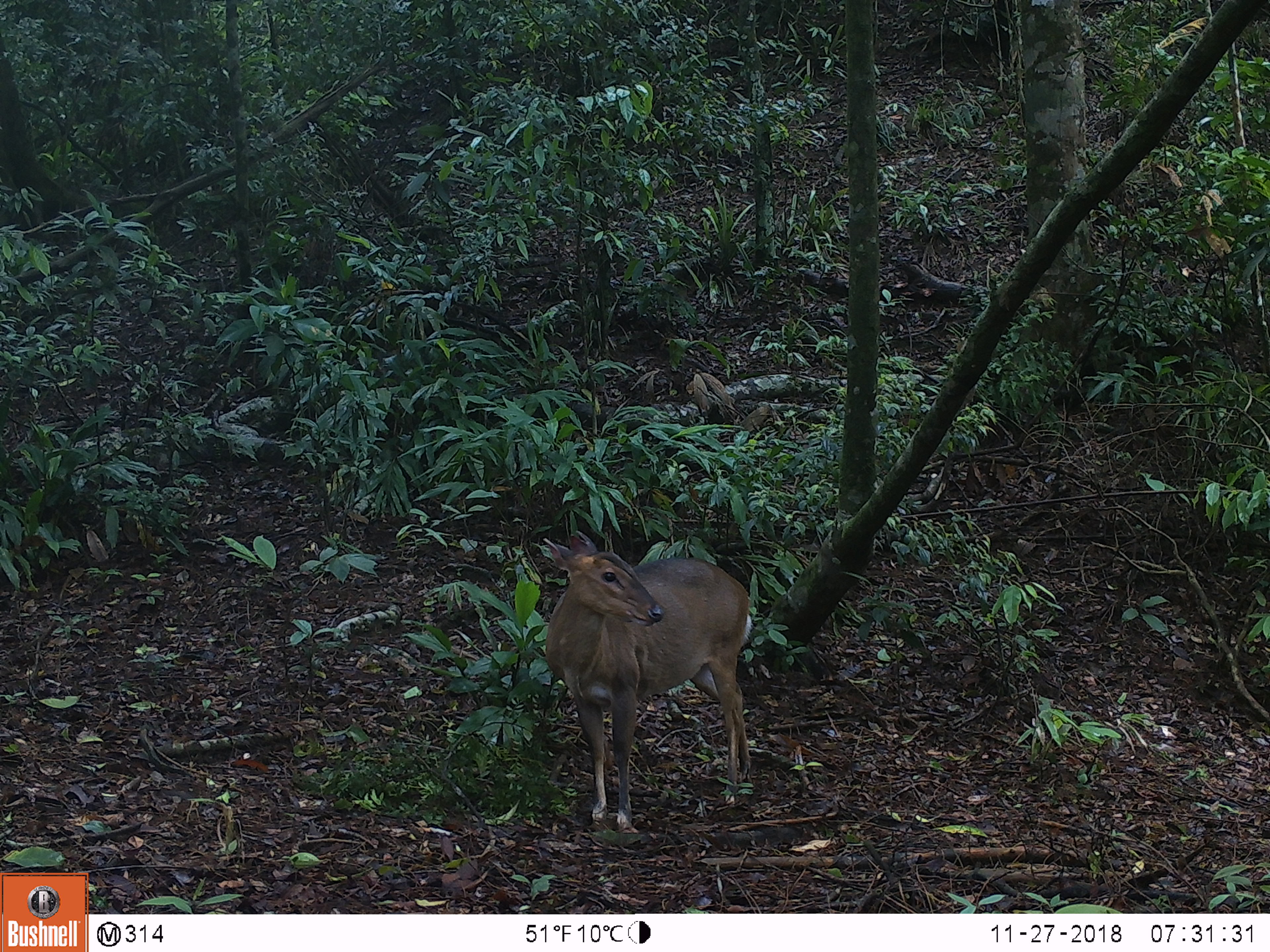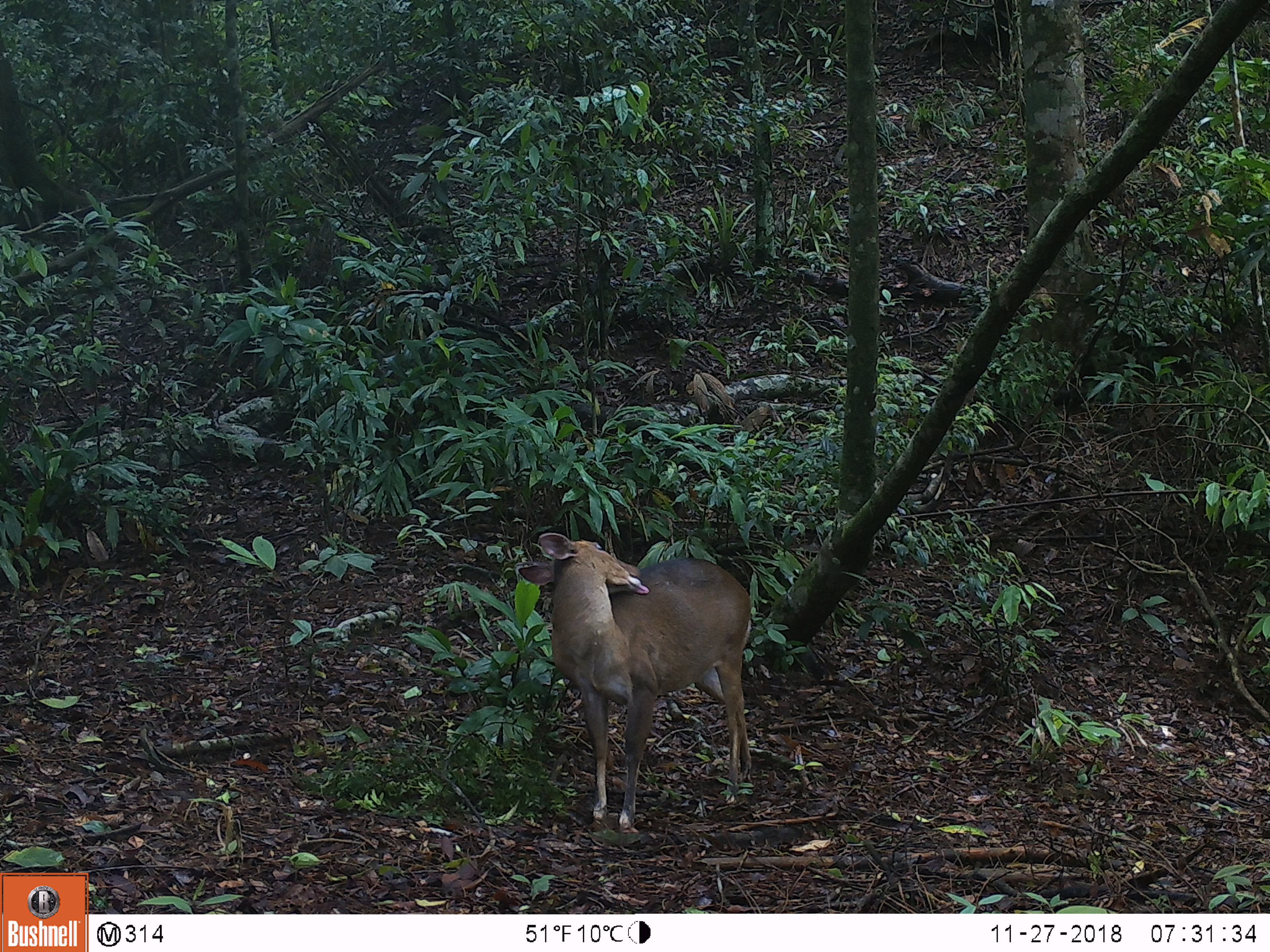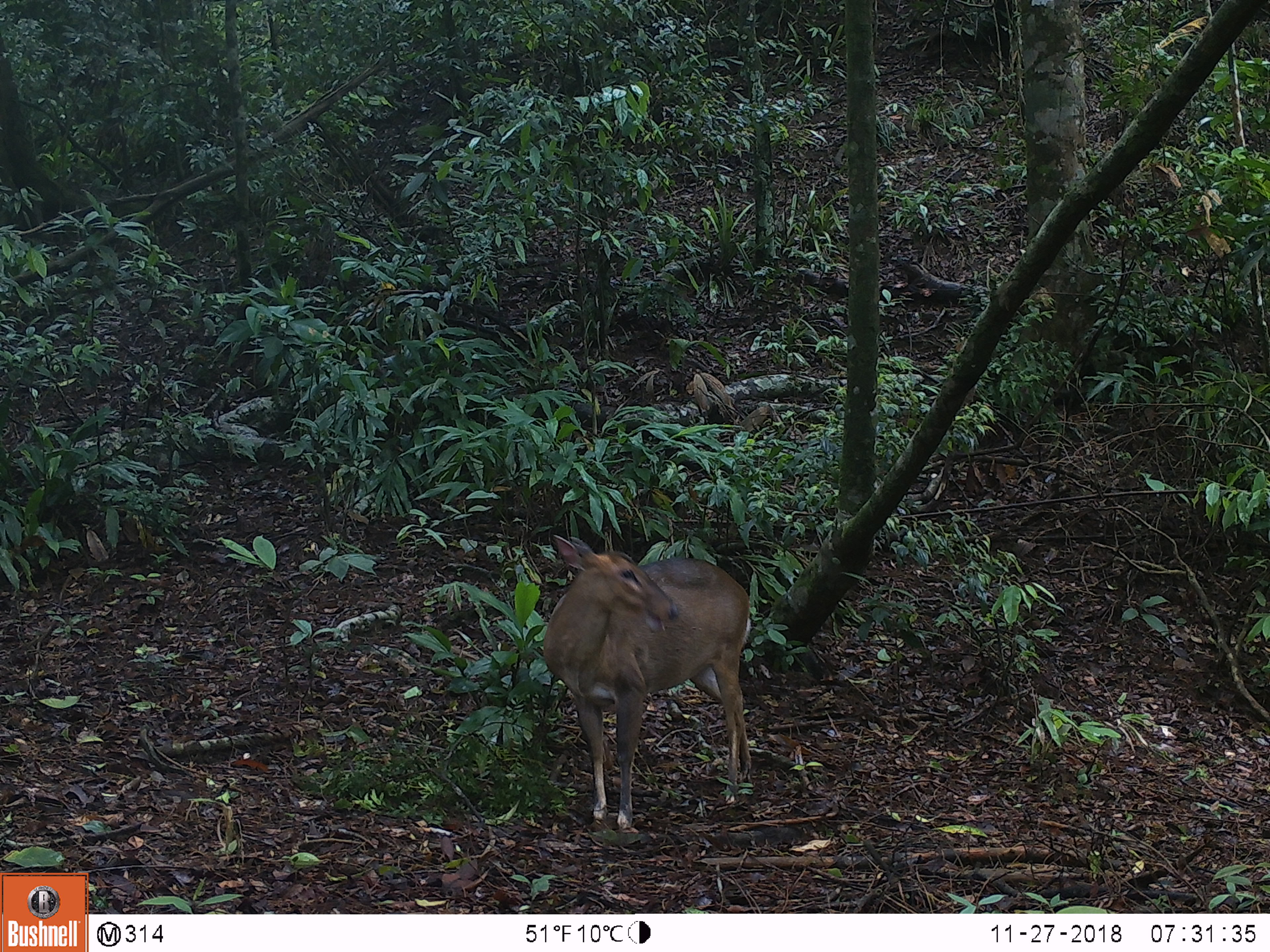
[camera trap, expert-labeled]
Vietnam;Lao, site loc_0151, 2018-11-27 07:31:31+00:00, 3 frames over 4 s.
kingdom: Animalia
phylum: Chordata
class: Mammalia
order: Artiodactyla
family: Cervidae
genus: Muntiacus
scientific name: Muntiacus vuquangensis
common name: large-antlered muntjac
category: large antlered muntjac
Large antlered muntjac (large-antlered muntjac) (Muntiacus vuquangensis). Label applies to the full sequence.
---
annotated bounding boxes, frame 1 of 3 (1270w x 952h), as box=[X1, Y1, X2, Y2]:
large antlered muntjac: box=[543, 531, 753, 830]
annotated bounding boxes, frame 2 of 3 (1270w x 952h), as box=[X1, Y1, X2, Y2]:
large antlered muntjac: box=[516, 532, 754, 832]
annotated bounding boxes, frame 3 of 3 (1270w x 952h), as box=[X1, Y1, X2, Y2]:
large antlered muntjac: box=[541, 534, 749, 829]